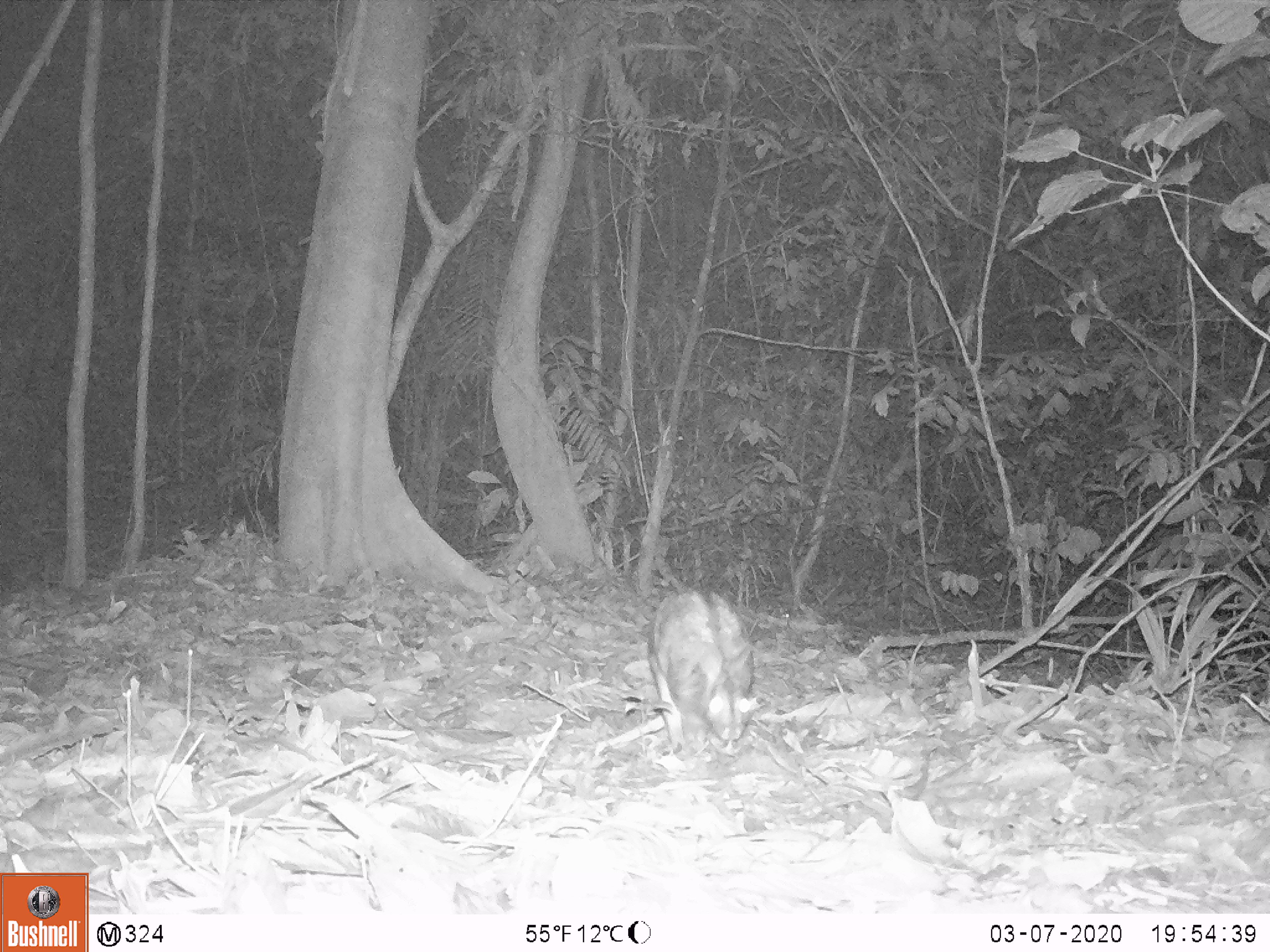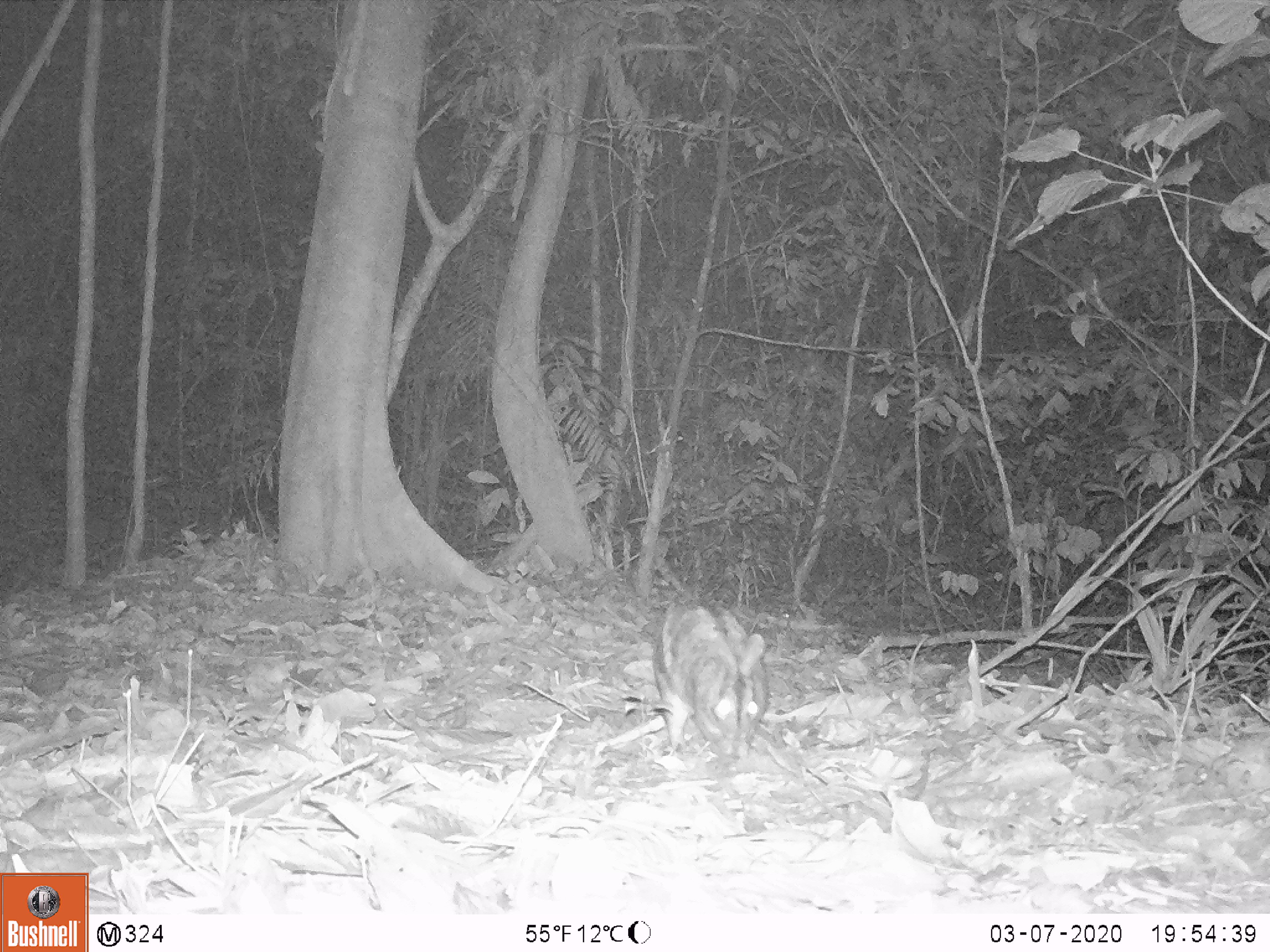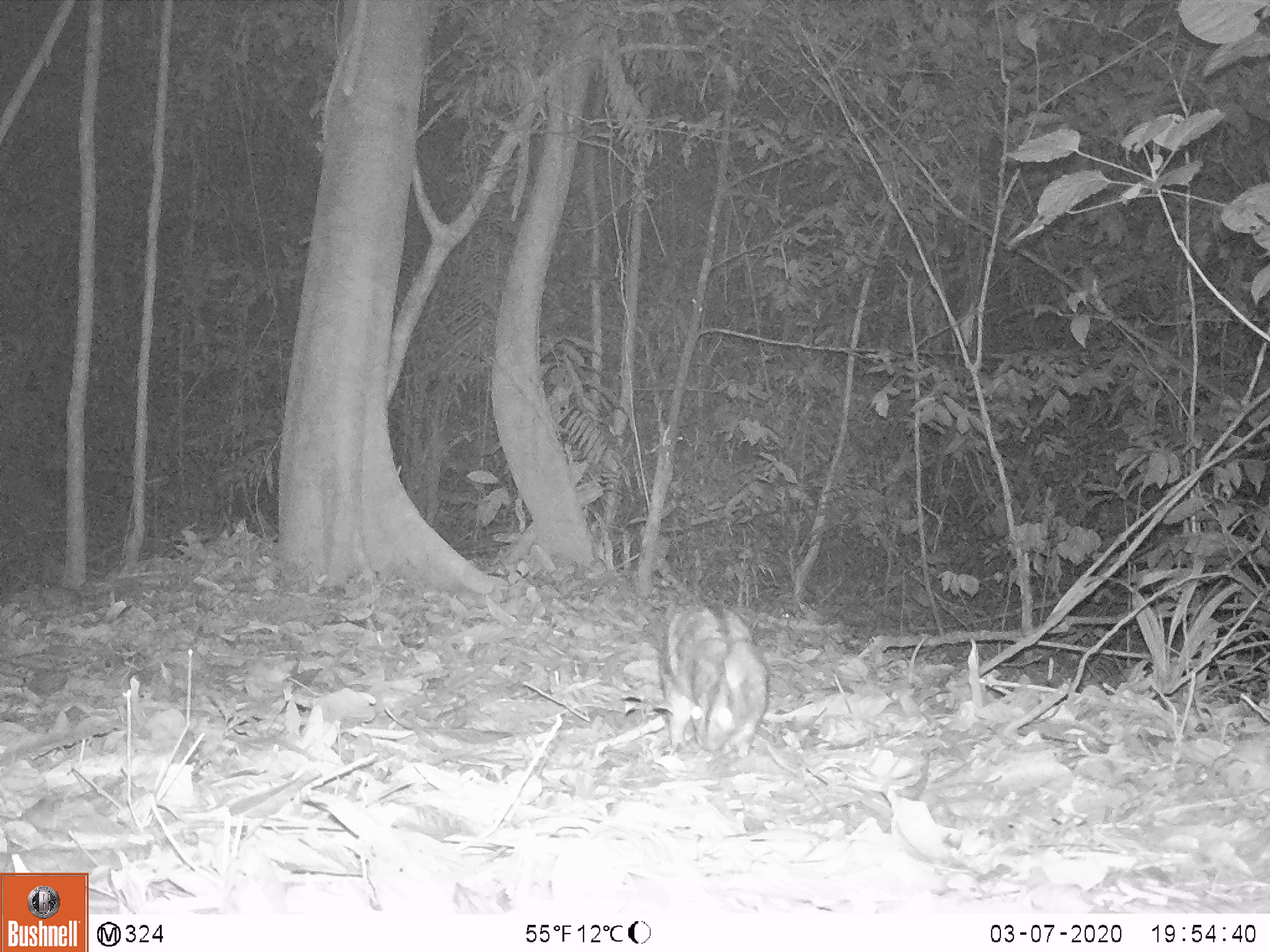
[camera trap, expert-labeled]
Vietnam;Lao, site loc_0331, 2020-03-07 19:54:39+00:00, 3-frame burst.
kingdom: Animalia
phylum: Chordata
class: Mammalia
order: Lagomorpha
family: Leporidae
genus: Nesolagus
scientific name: Nesolagus timminsi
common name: annamite striped rabbit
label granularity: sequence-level